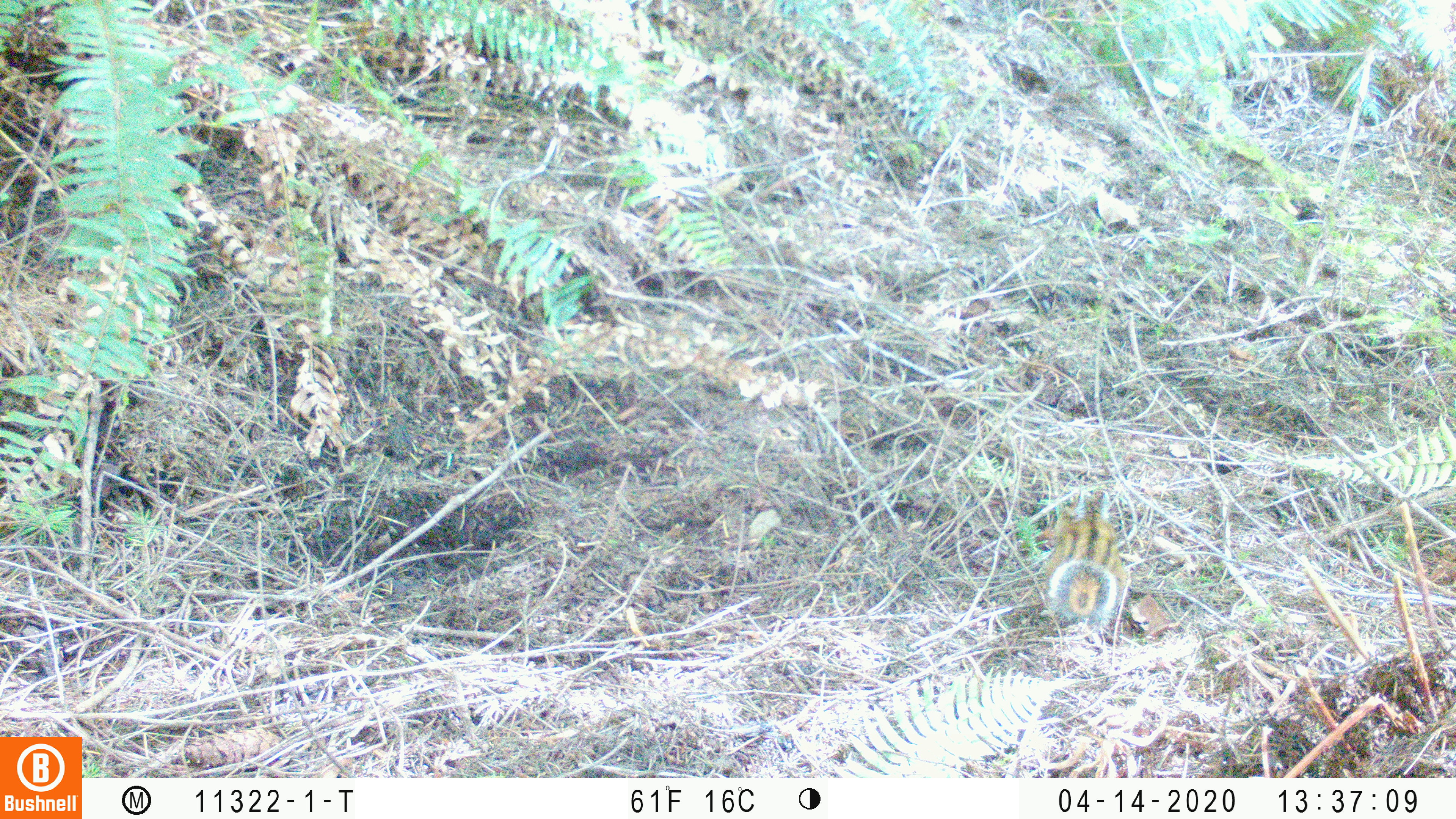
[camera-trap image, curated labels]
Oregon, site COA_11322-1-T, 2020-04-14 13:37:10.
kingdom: Animalia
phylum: Chordata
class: Mammalia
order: Rodentia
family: Sciuridae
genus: Neotamias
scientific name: Neotamias townsendii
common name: townsend's chipmunk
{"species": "townsend's chipmunk (Neotamias townsendii)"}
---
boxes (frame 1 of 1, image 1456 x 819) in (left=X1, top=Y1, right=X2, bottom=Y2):
townsend's chipmunk: (left=1030, top=484, right=1138, bottom=640)